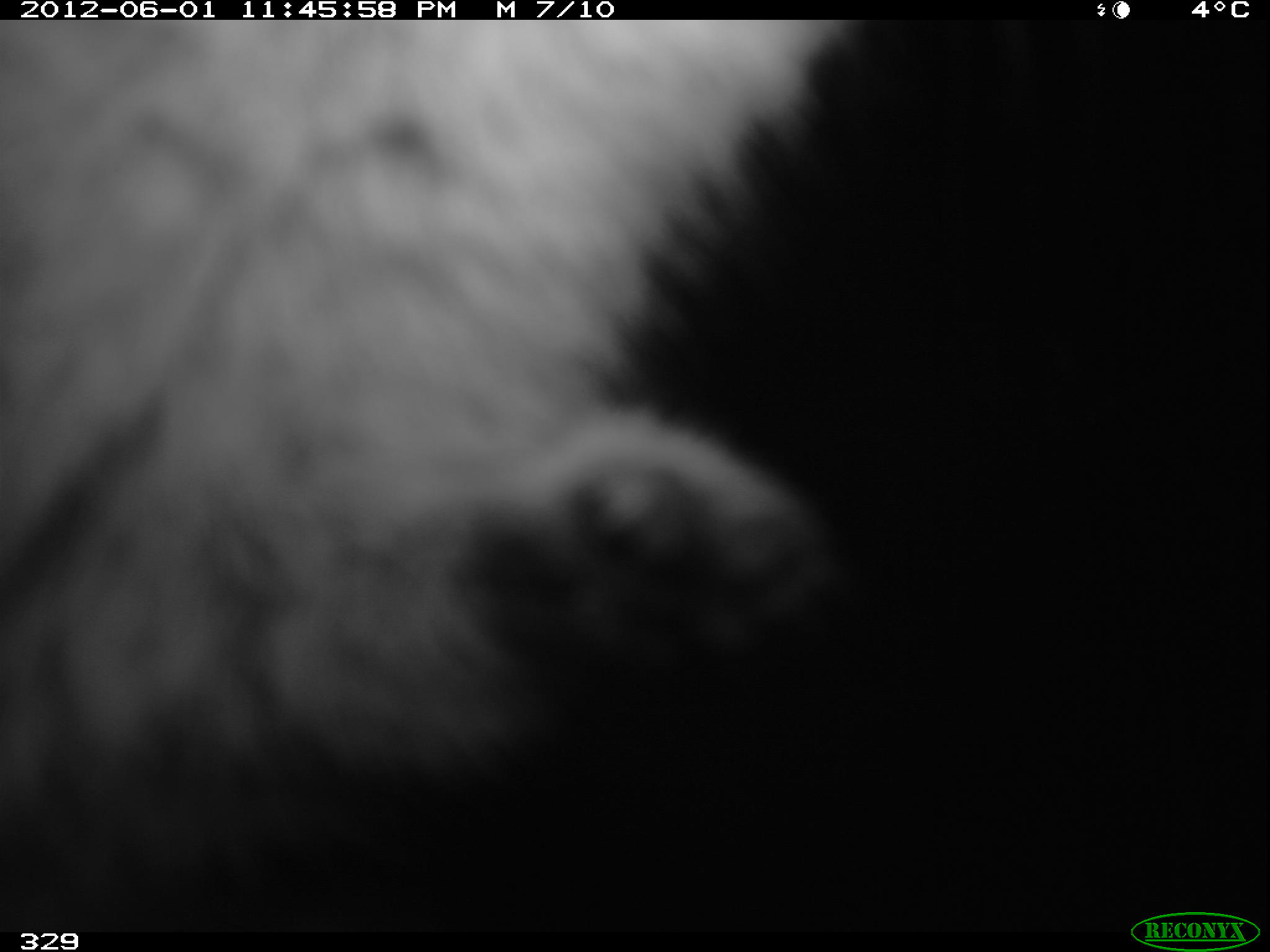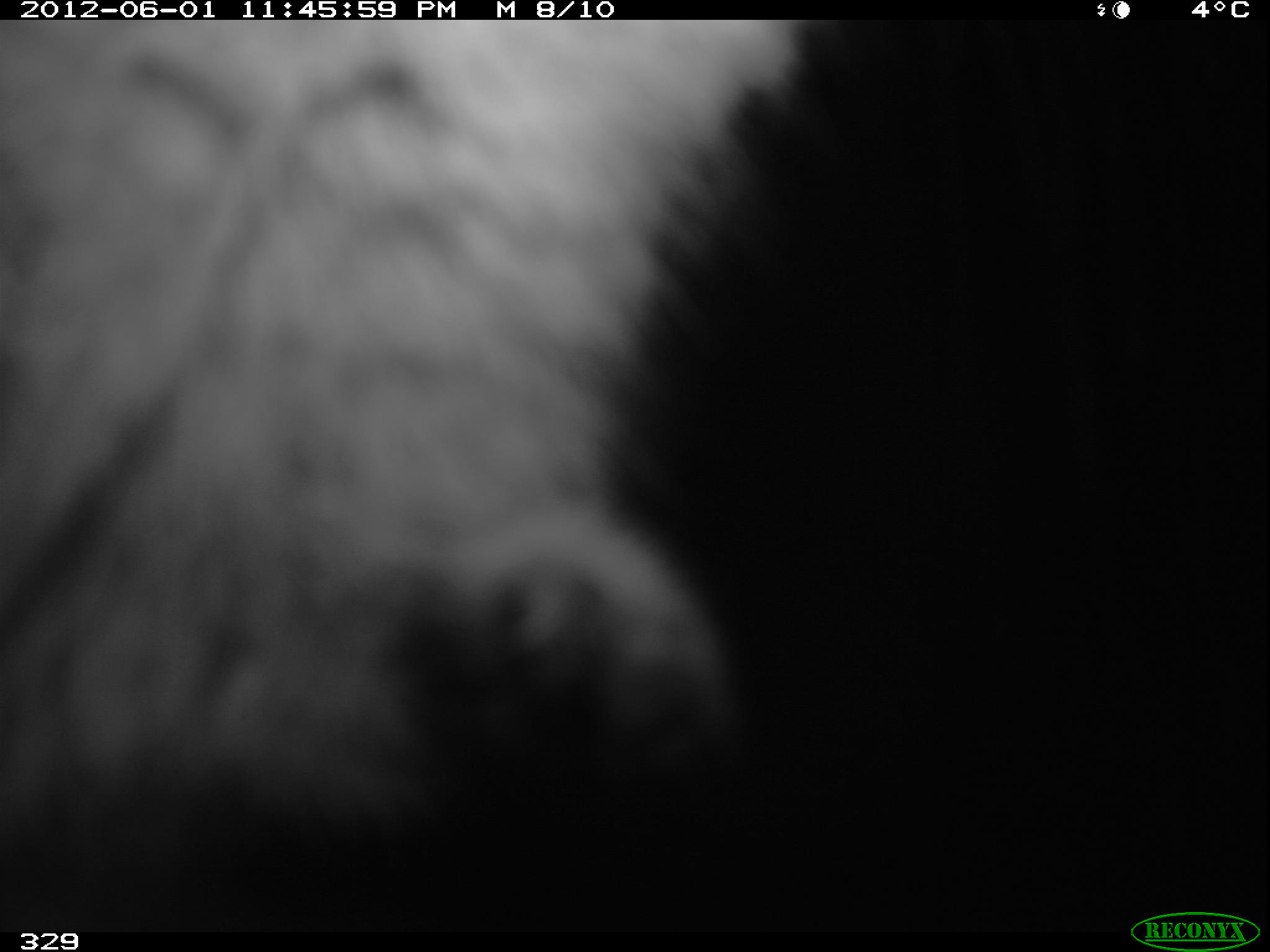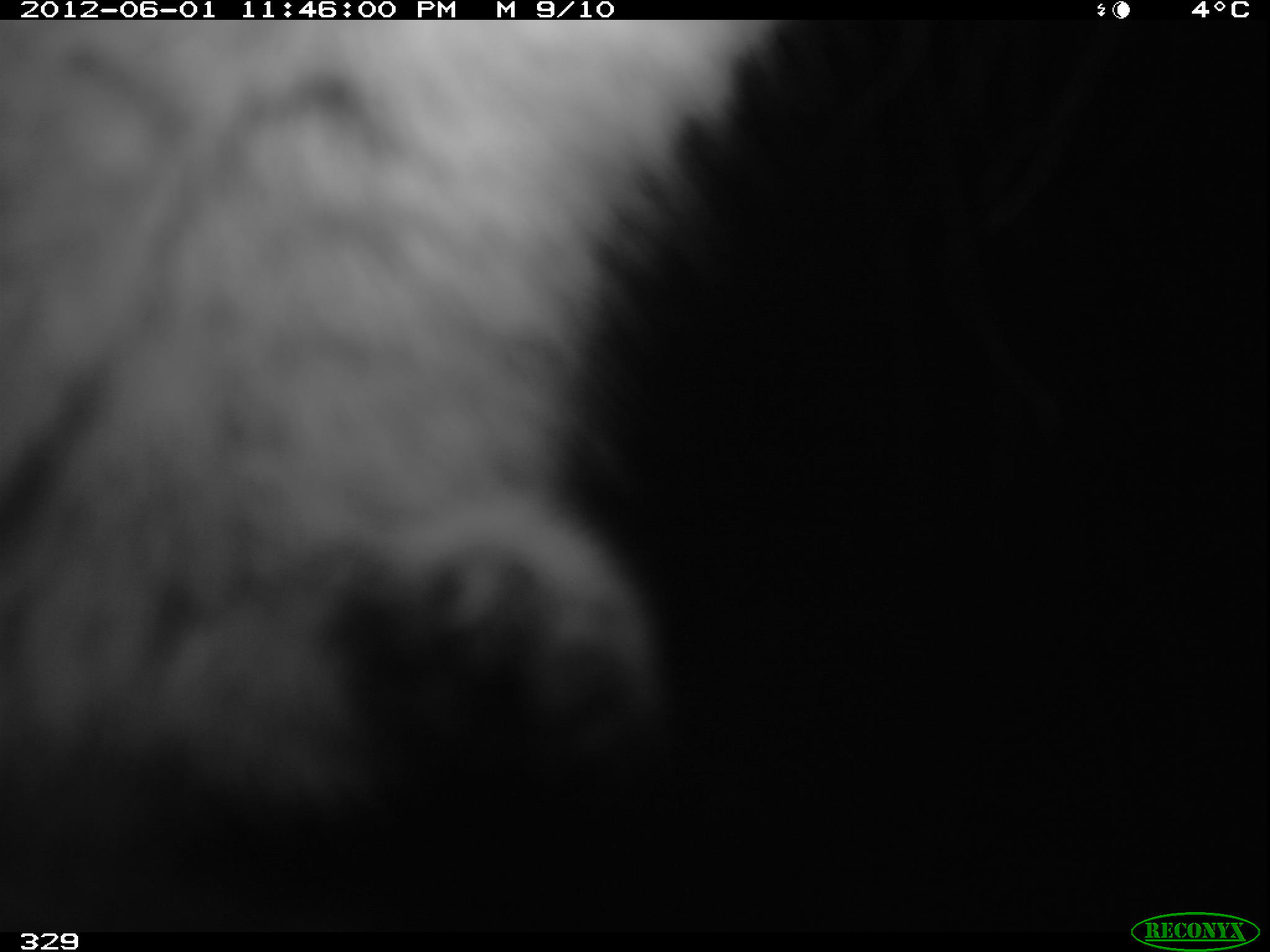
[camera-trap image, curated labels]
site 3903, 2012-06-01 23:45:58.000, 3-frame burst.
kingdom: Animalia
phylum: Chordata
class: Mammalia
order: Rodentia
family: Chinchillidae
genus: Lagidium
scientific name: Lagidium viscacia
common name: mountain viscacha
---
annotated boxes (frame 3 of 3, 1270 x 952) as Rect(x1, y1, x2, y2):
lagidium viscacia: Rect(0, 18, 790, 930)